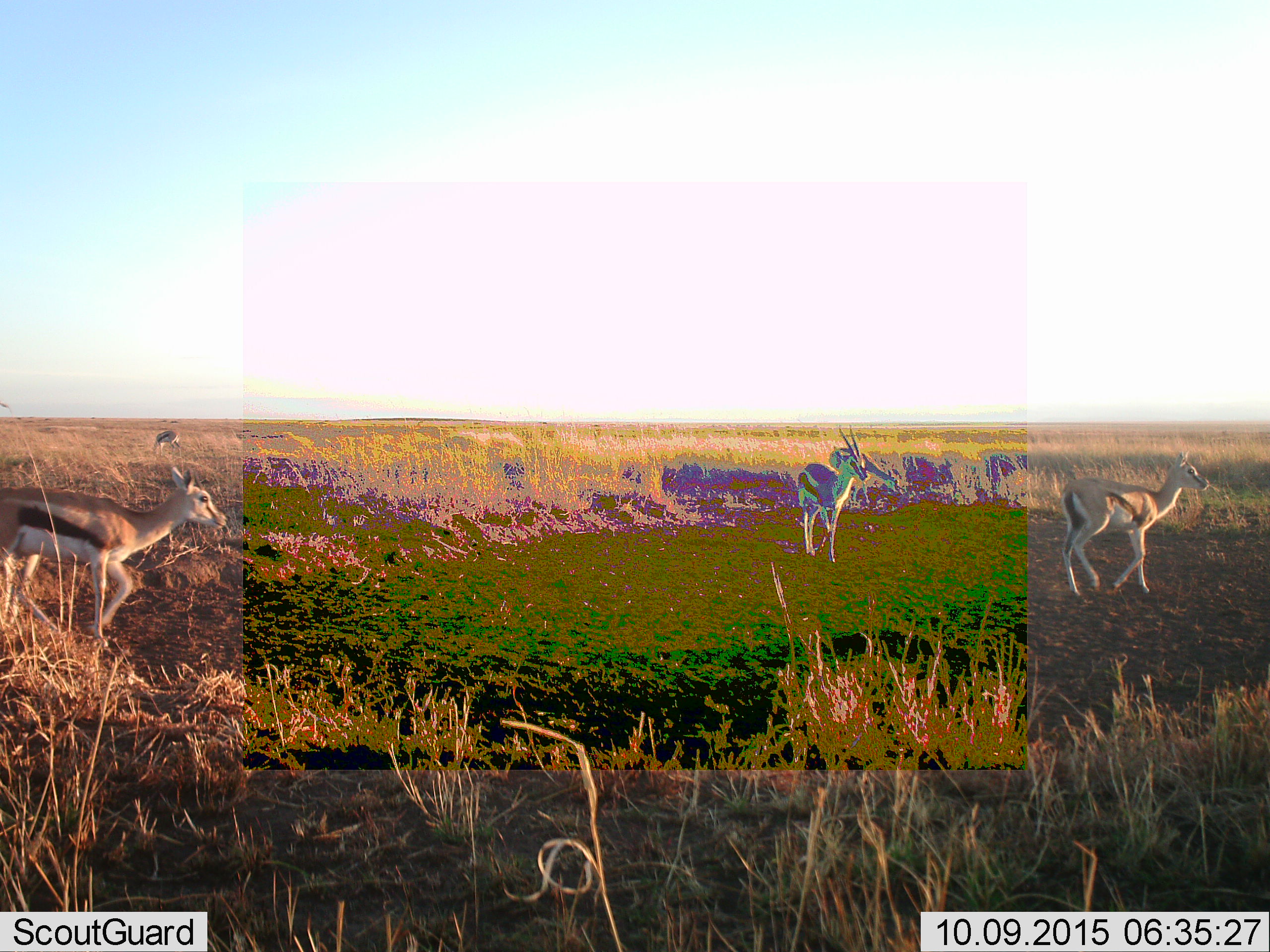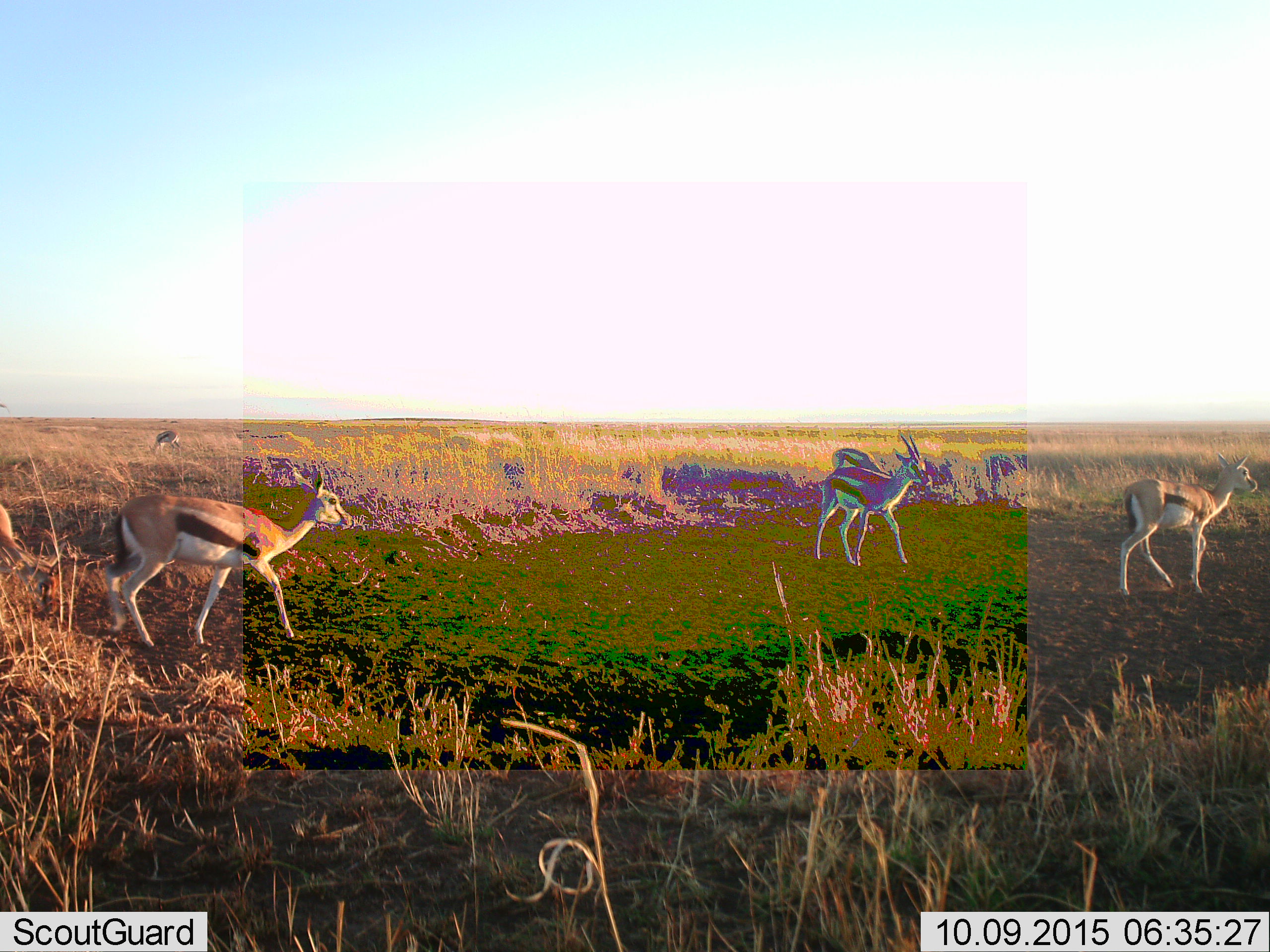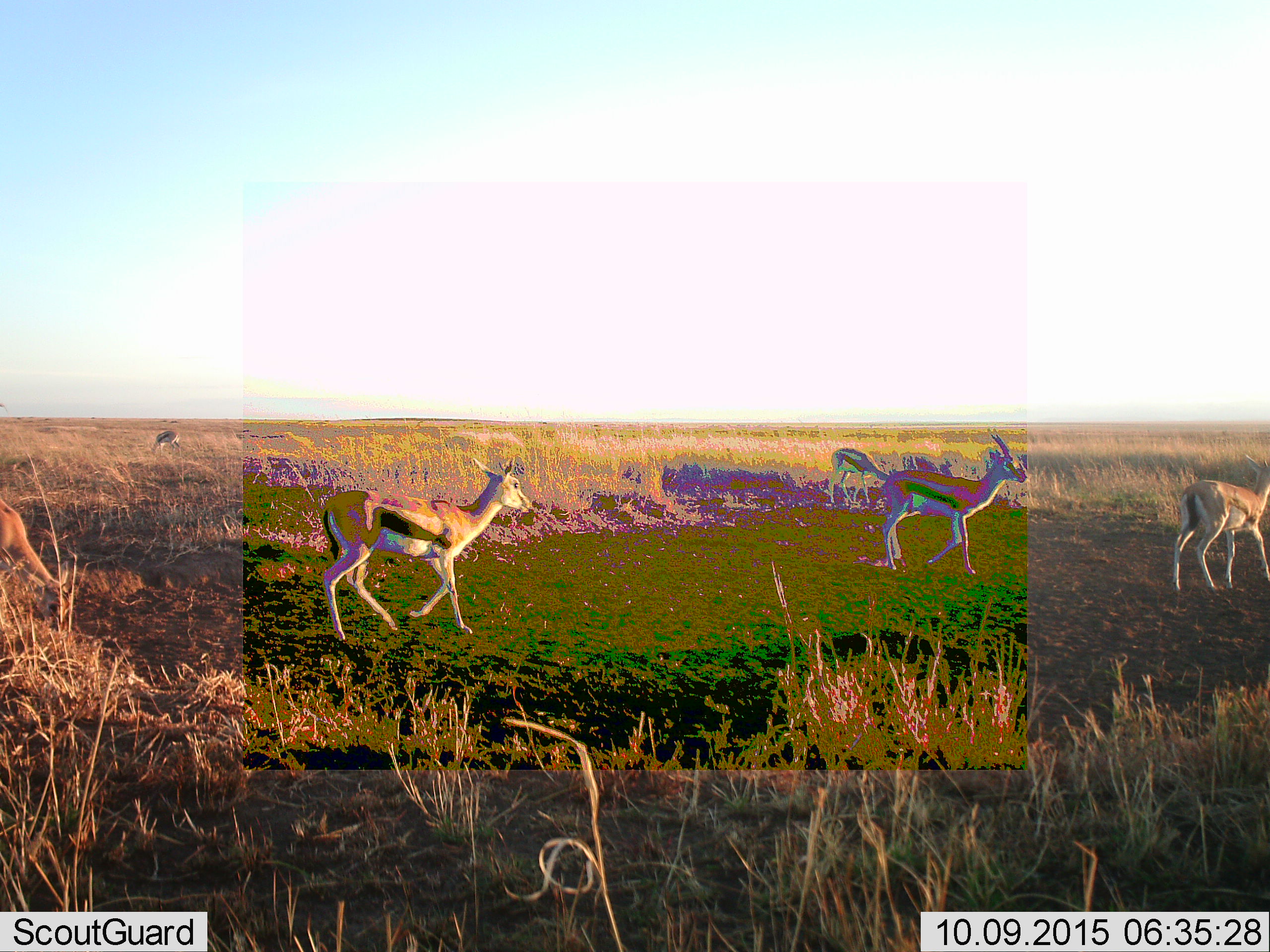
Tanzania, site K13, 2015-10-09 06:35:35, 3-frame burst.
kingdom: Animalia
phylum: Chordata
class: Mammalia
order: Artiodactyla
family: Bovidae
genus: Eudorcas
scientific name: Eudorcas thomsonii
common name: thomson's gazelle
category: gazellethomsons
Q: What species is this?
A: Gazellethomsons (thomson's gazelle) (Eudorcas thomsonii).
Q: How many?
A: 6.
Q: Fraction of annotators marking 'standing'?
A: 33%.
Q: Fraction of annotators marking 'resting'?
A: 0%.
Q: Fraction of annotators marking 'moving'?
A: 100%.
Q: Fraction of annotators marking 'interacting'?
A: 0%.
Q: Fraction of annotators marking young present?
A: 11%.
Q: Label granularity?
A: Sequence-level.